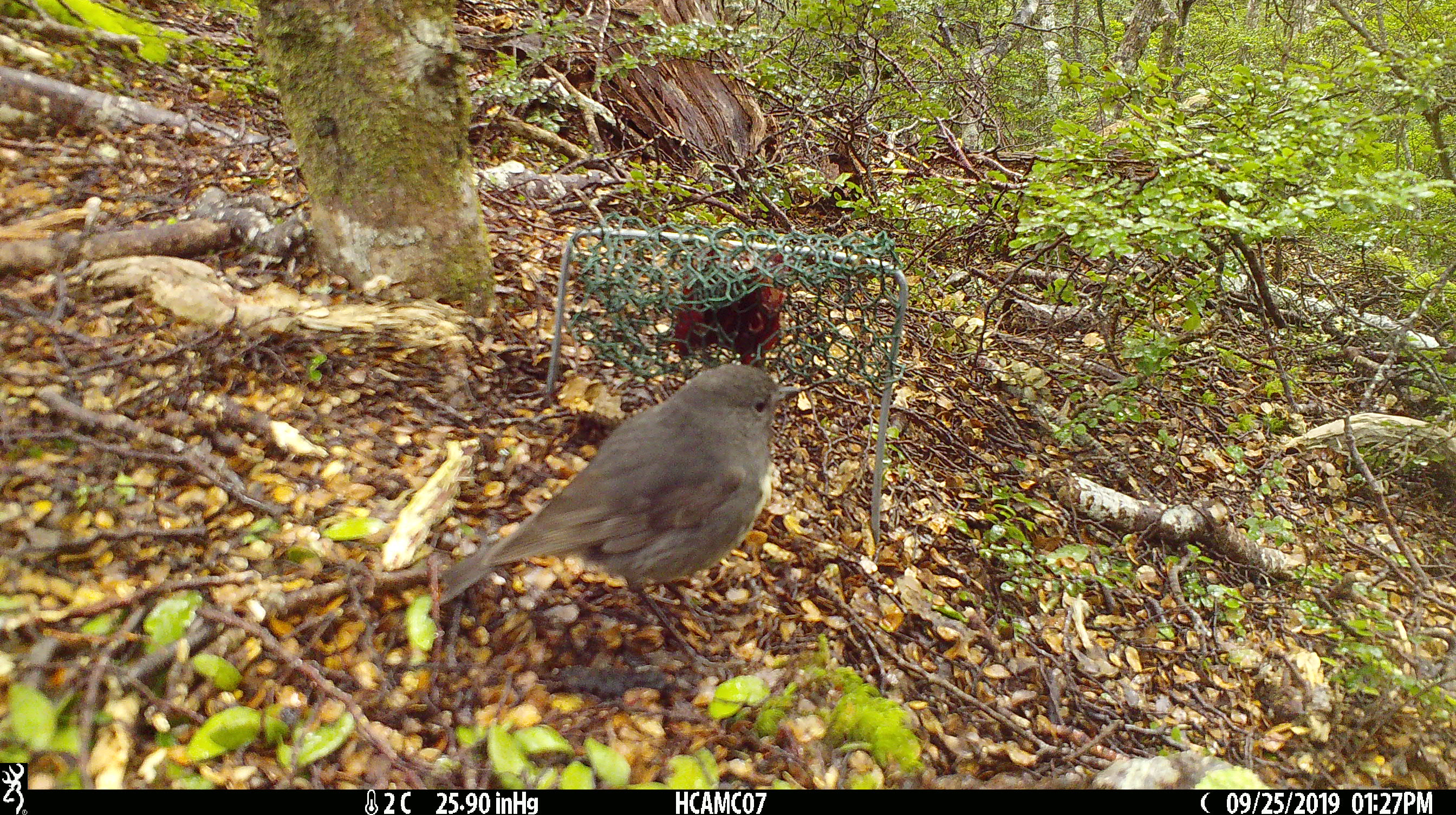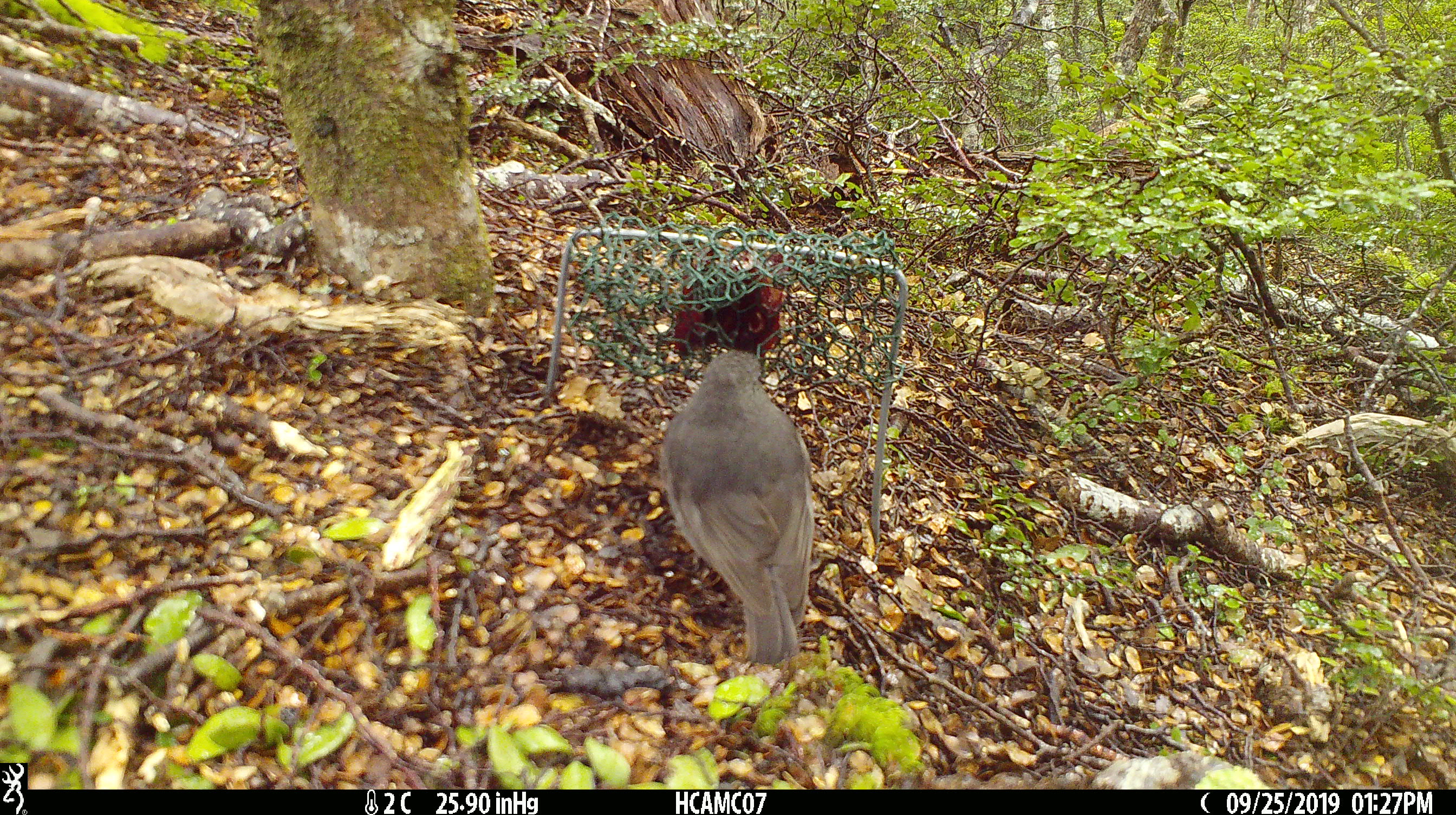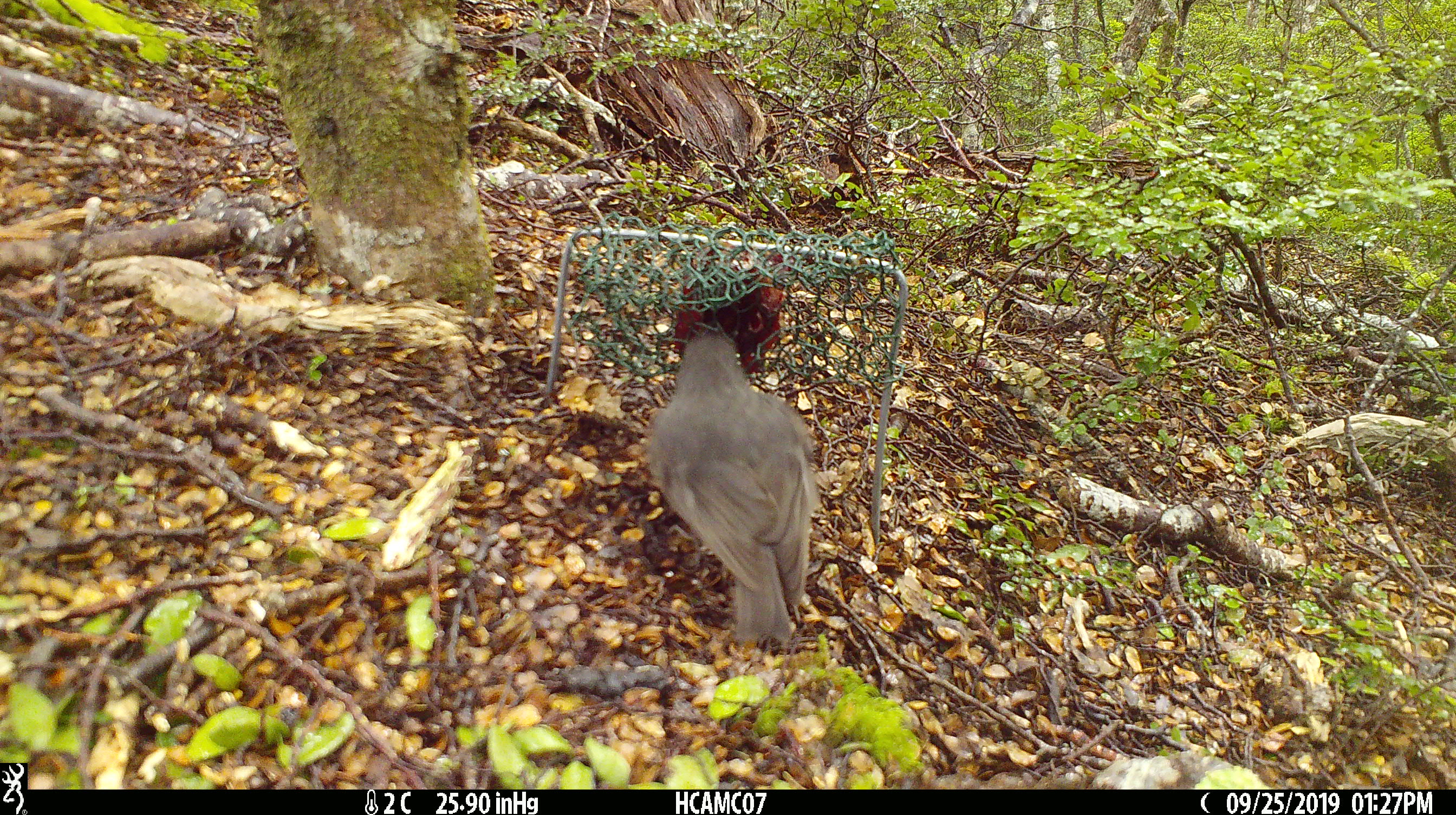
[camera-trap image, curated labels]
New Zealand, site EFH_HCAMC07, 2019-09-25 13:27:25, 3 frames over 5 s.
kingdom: Animalia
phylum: Chordata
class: Aves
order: Passeriformes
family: Petroicidae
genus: Petroica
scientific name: Petroica australis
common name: new zealand robin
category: robin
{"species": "robin (new zealand robin) (Petroica australis)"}